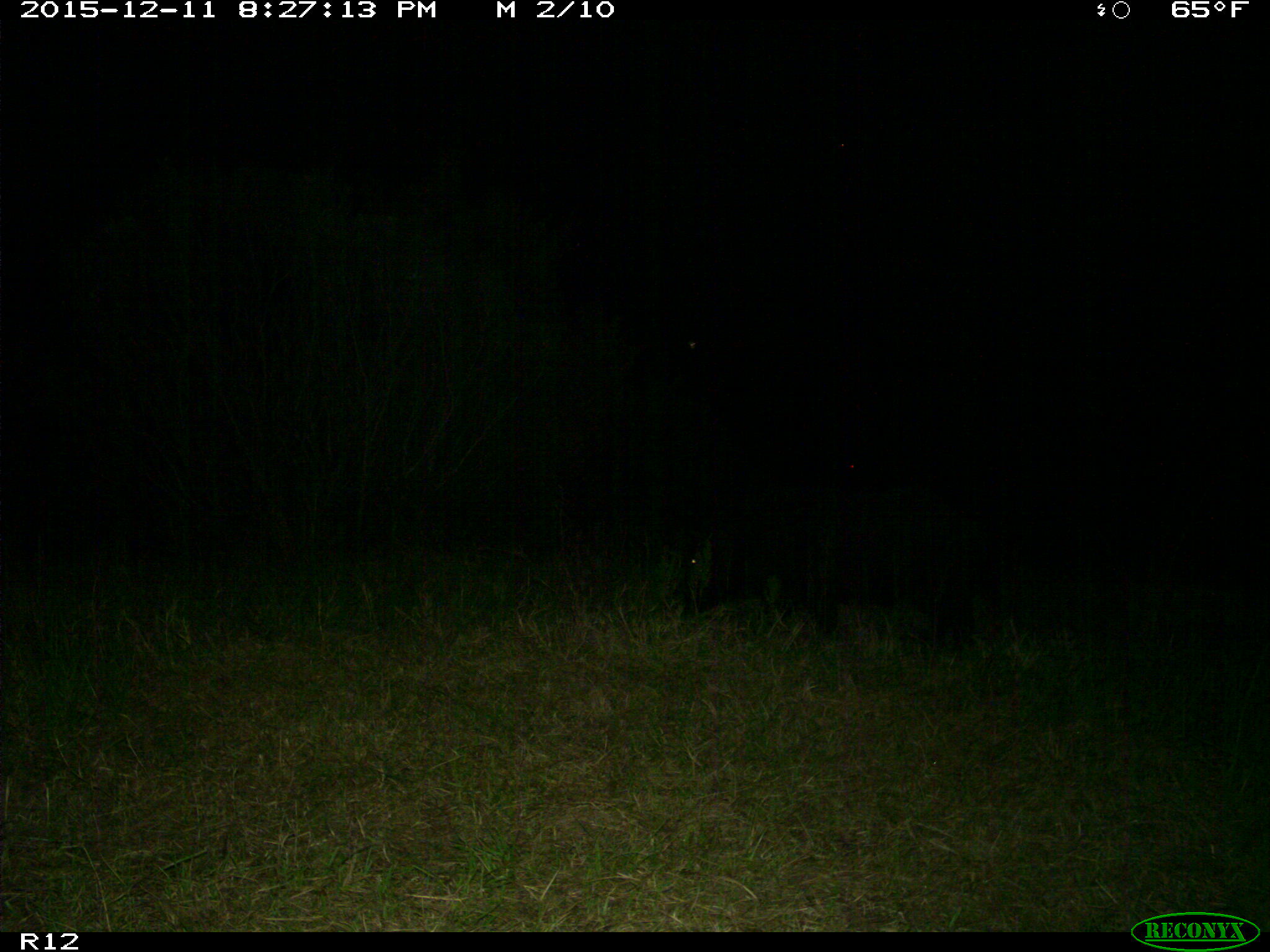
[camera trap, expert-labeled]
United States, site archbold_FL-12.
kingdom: Animalia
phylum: Chordata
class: Mammalia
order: Artiodactyla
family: Suidae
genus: Sus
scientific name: Sus scrofa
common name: wild boar